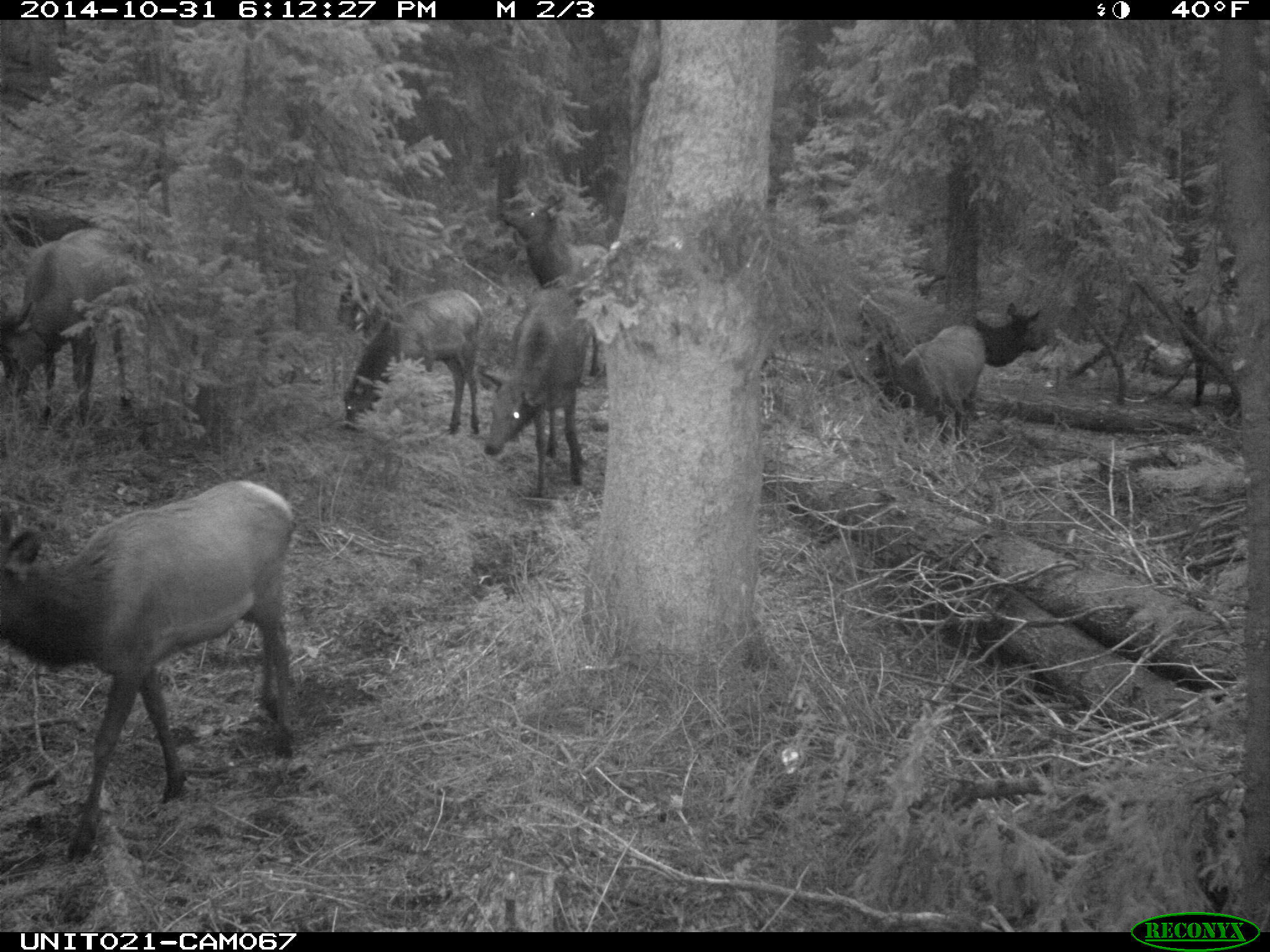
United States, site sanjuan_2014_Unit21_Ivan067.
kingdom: Animalia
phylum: Chordata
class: Mammalia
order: Artiodactyla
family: Cervidae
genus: Cervus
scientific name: Cervus elaphus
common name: red deer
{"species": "Cervus elaphus (red deer)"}